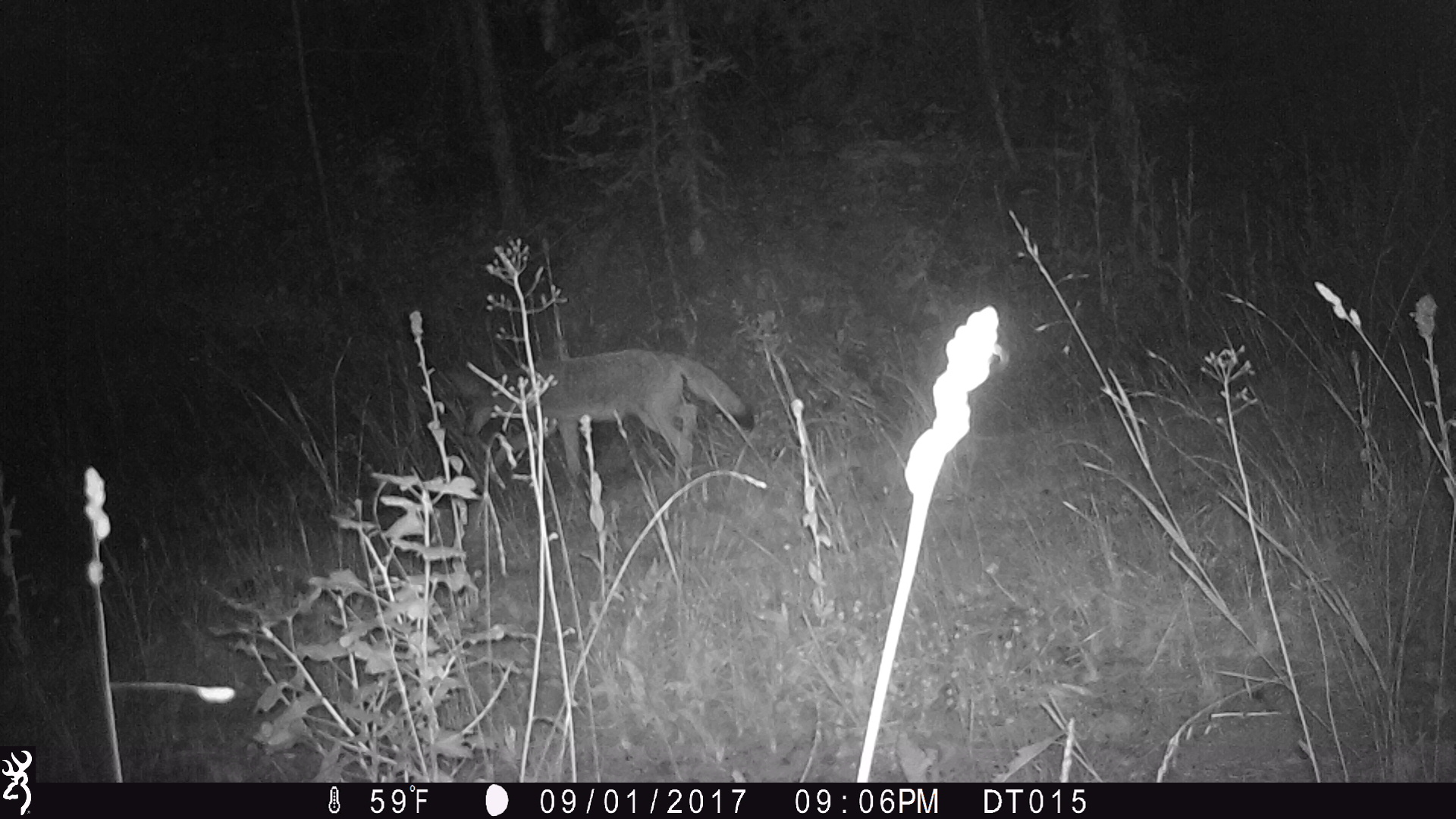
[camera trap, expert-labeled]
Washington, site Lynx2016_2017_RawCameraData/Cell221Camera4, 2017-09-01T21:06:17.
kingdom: Animalia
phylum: Chordata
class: Mammalia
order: Carnivora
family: Canidae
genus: Canis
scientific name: Canis latrans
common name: coyote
Canis latrans (coyote). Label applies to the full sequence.